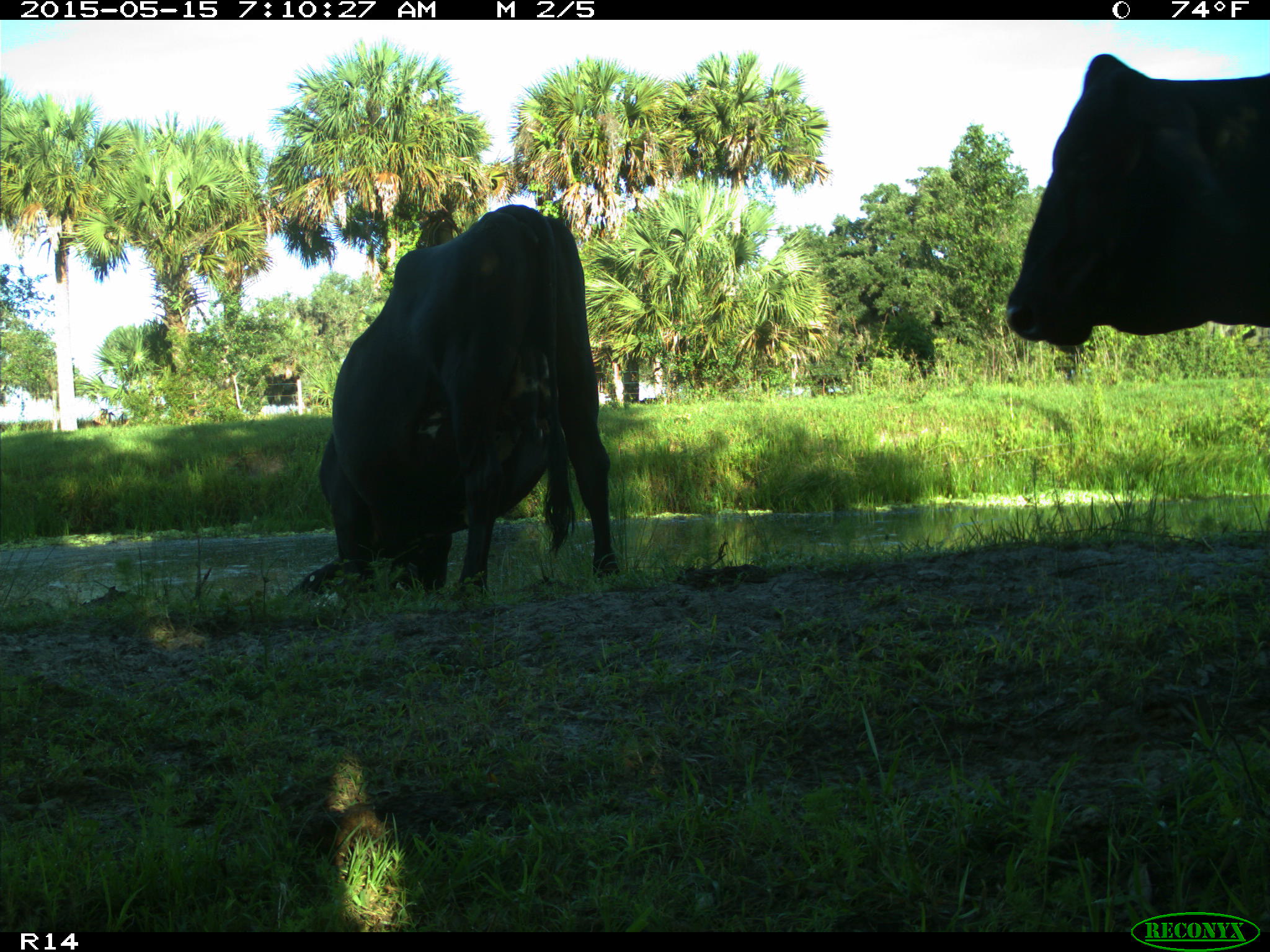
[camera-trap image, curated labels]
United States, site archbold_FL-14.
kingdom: Animalia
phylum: Chordata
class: Mammalia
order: Artiodactyla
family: Bovidae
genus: Bos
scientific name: Bos taurus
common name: domestic cow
Bos taurus (domestic cow).